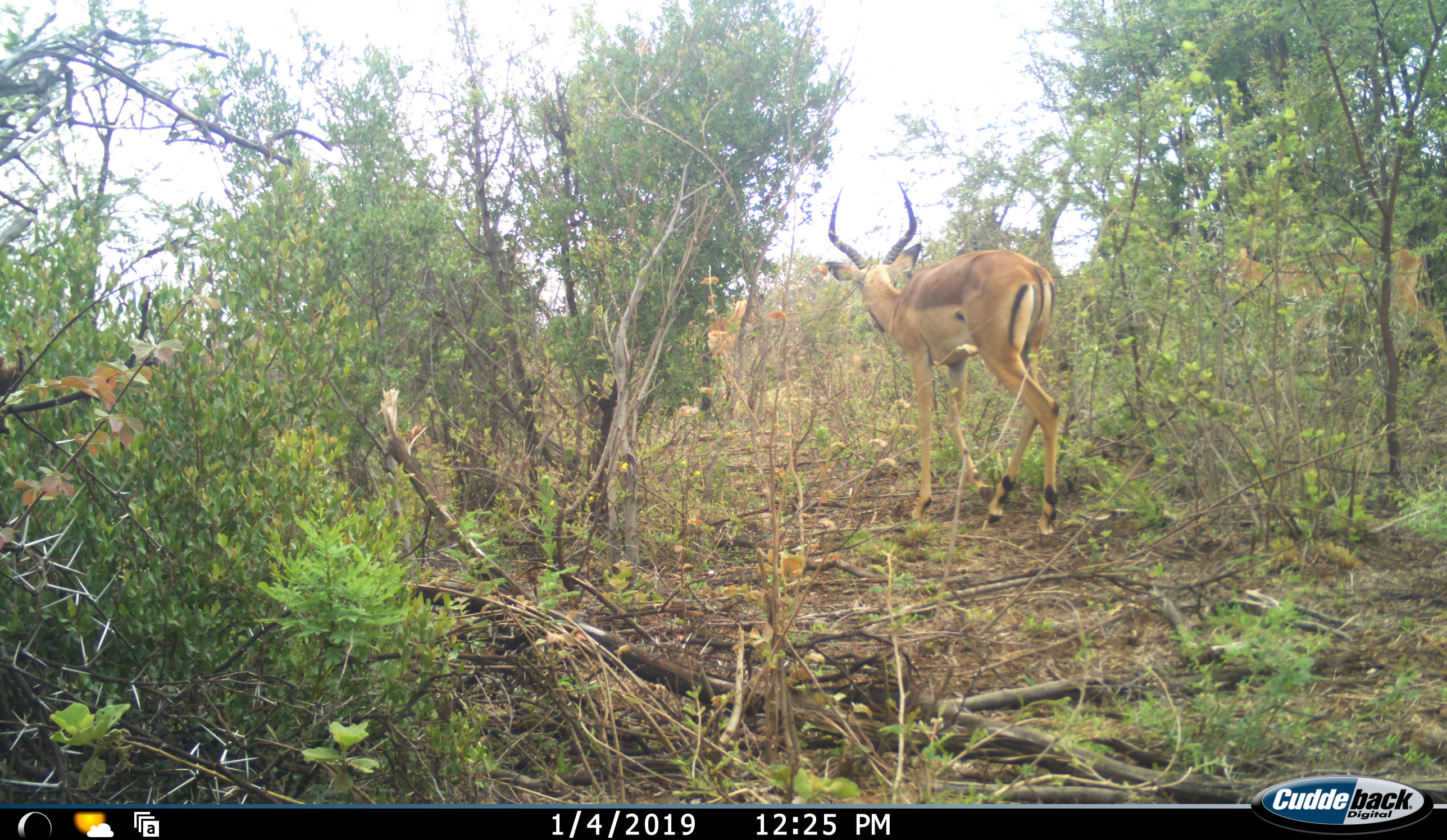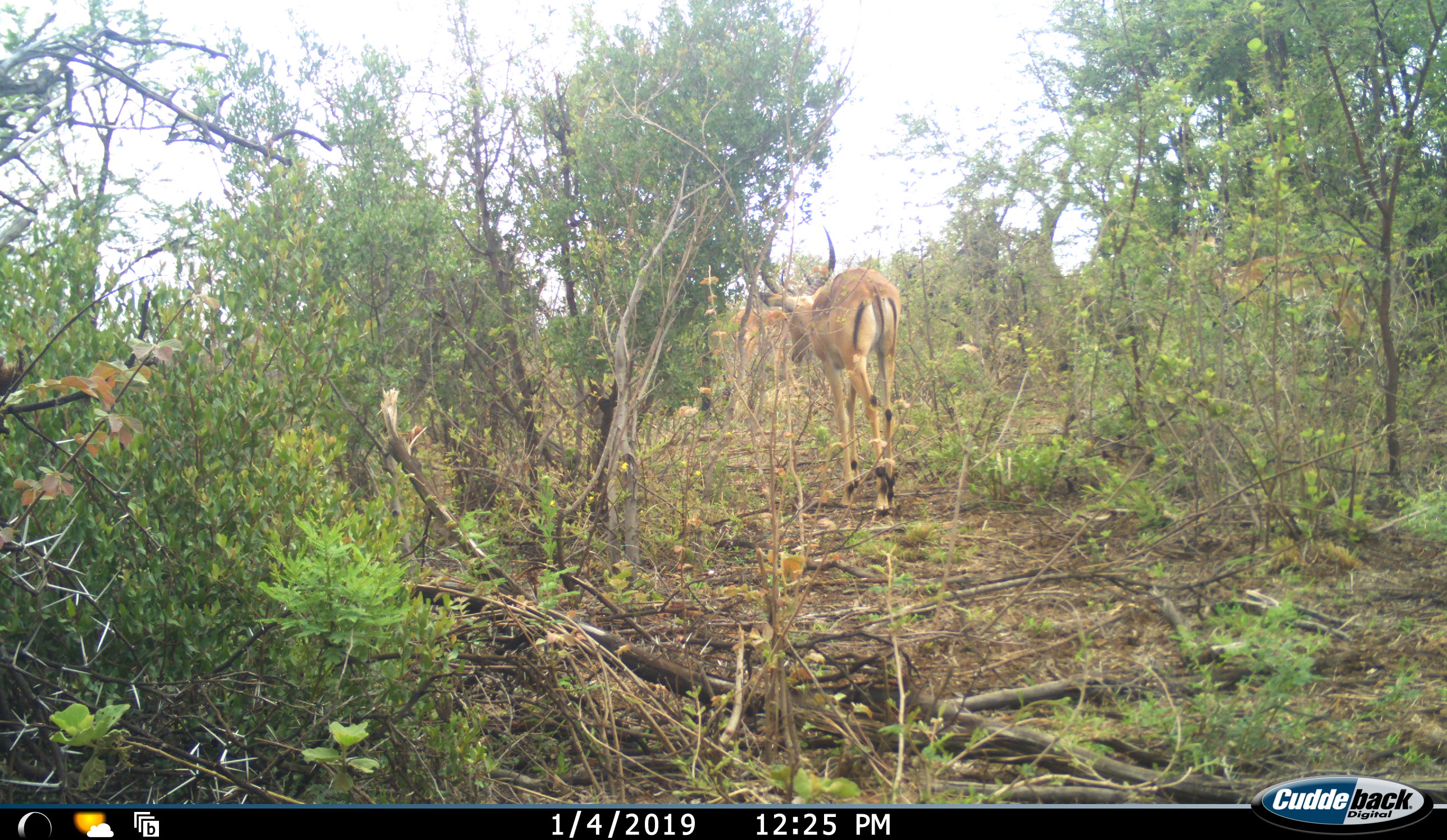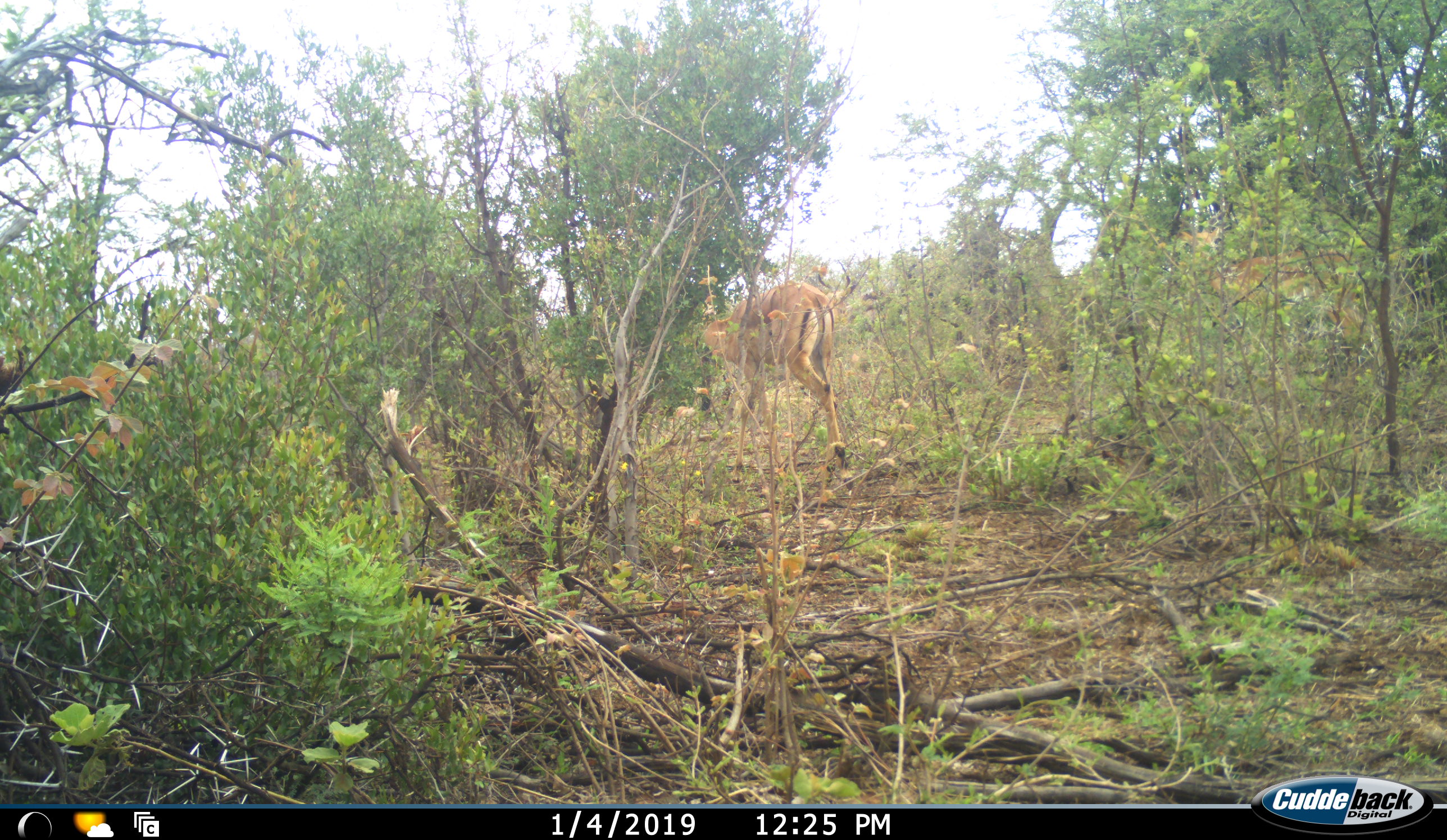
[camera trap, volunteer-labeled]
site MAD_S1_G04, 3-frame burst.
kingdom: Animalia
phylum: Chordata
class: Mammalia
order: Artiodactyla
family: Bovidae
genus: Aepyceros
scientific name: Aepyceros melampus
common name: impala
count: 2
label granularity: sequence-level